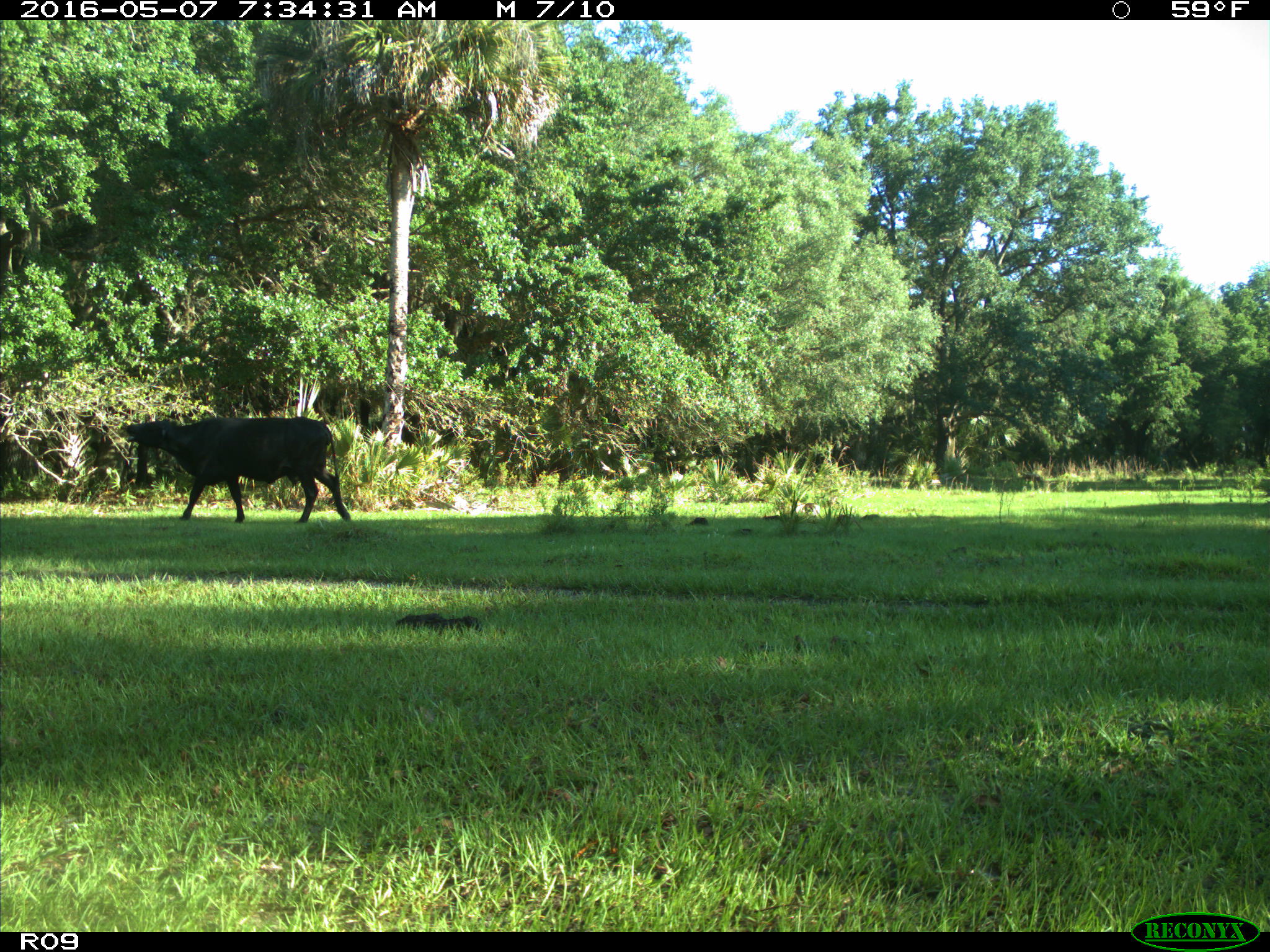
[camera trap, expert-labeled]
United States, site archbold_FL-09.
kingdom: Animalia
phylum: Chordata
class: Mammalia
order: Artiodactyla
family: Bovidae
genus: Bos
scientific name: Bos taurus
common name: domestic cow